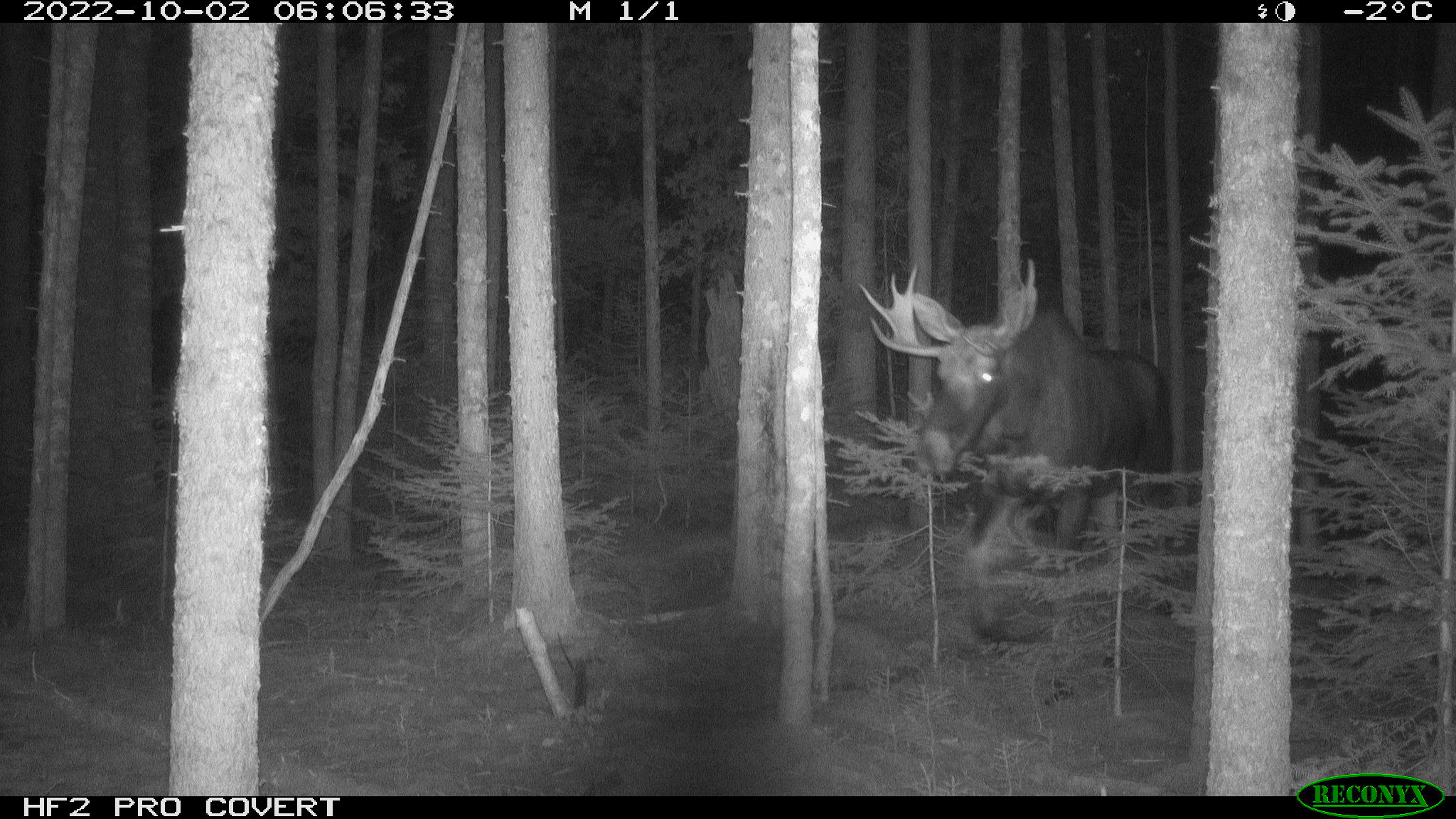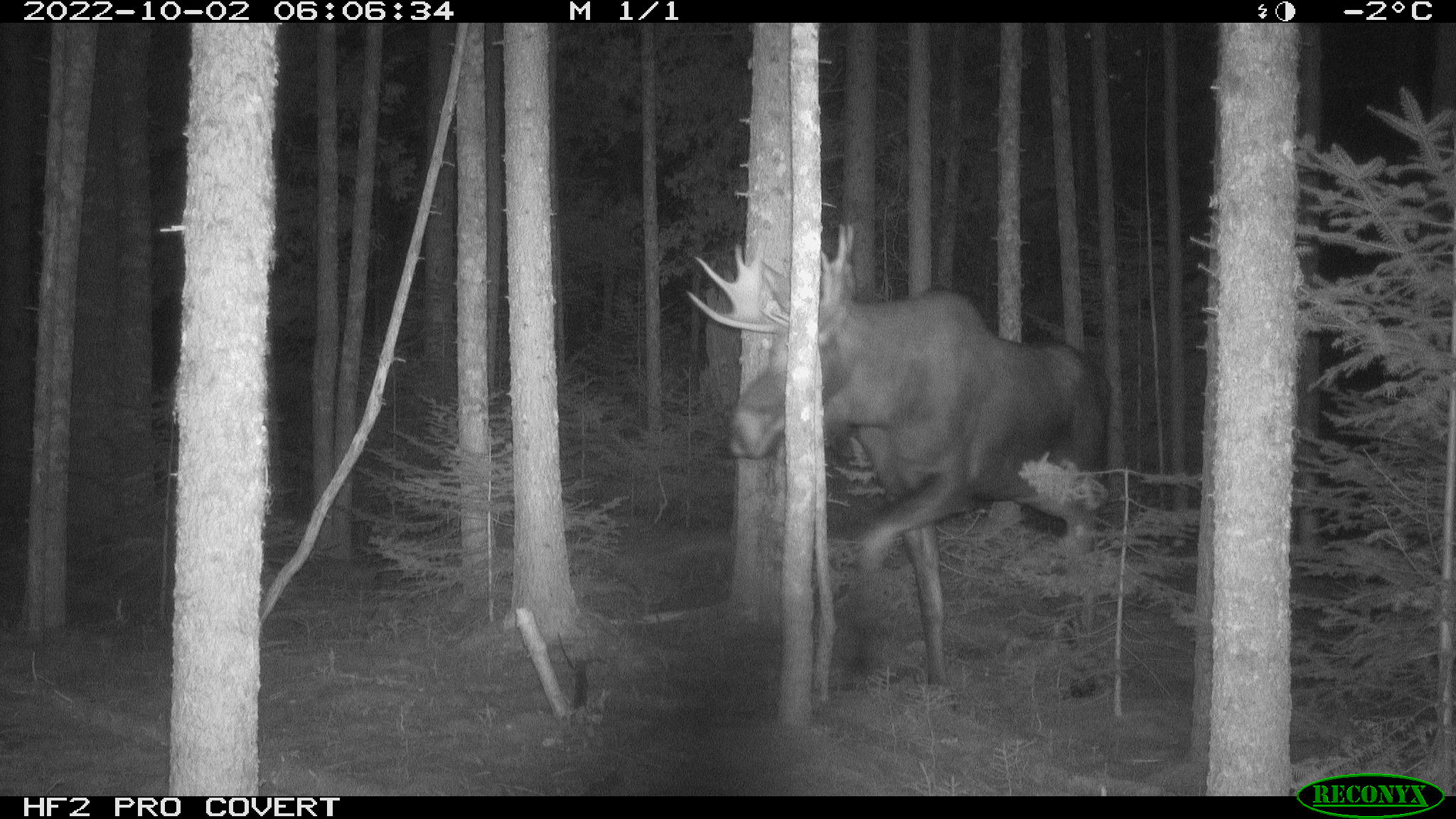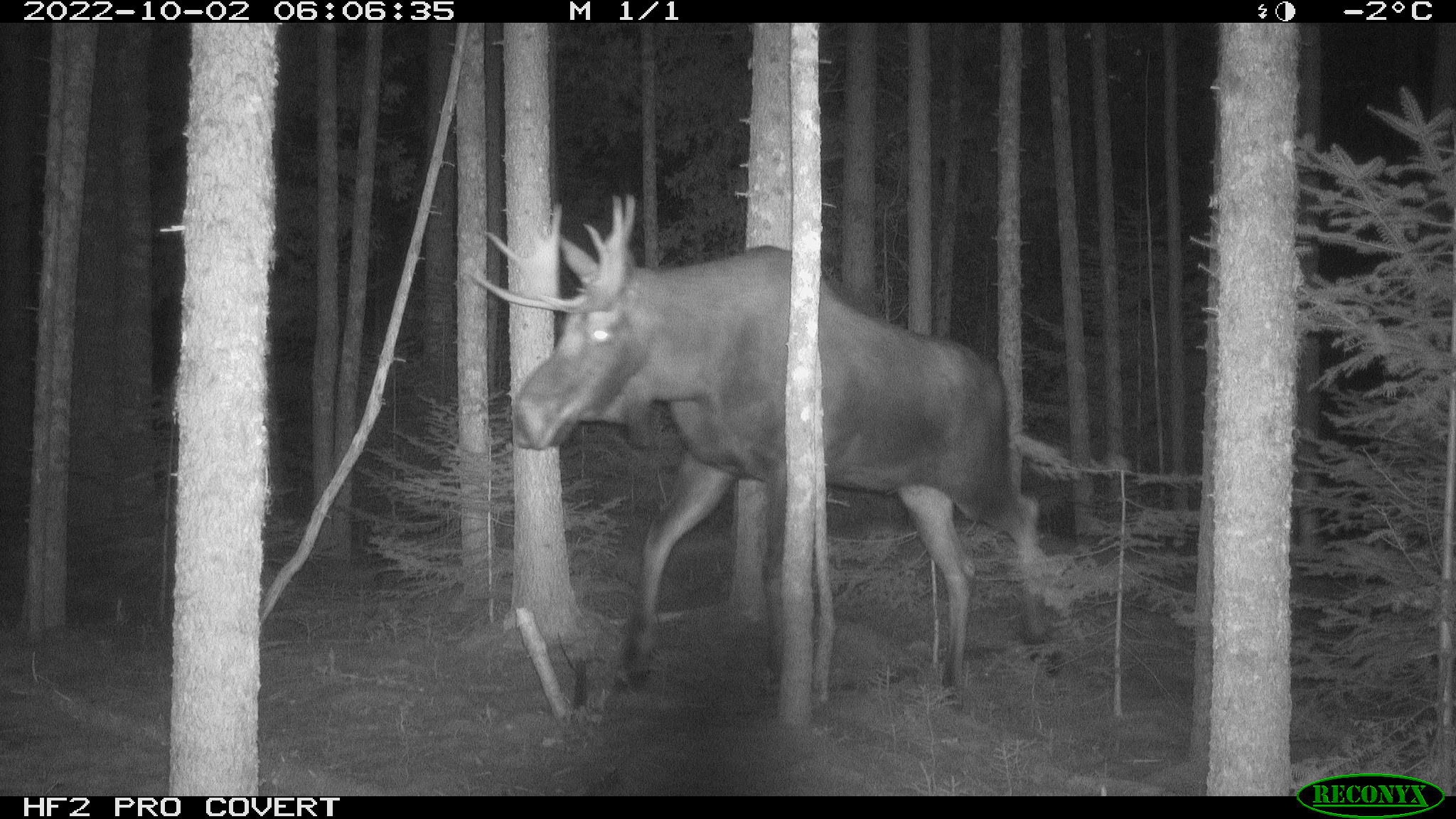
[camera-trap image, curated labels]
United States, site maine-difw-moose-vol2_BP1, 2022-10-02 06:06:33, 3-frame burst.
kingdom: Animalia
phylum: Chordata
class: Mammalia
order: Artiodactyla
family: Cervidae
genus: Alces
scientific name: Alces alces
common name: moose